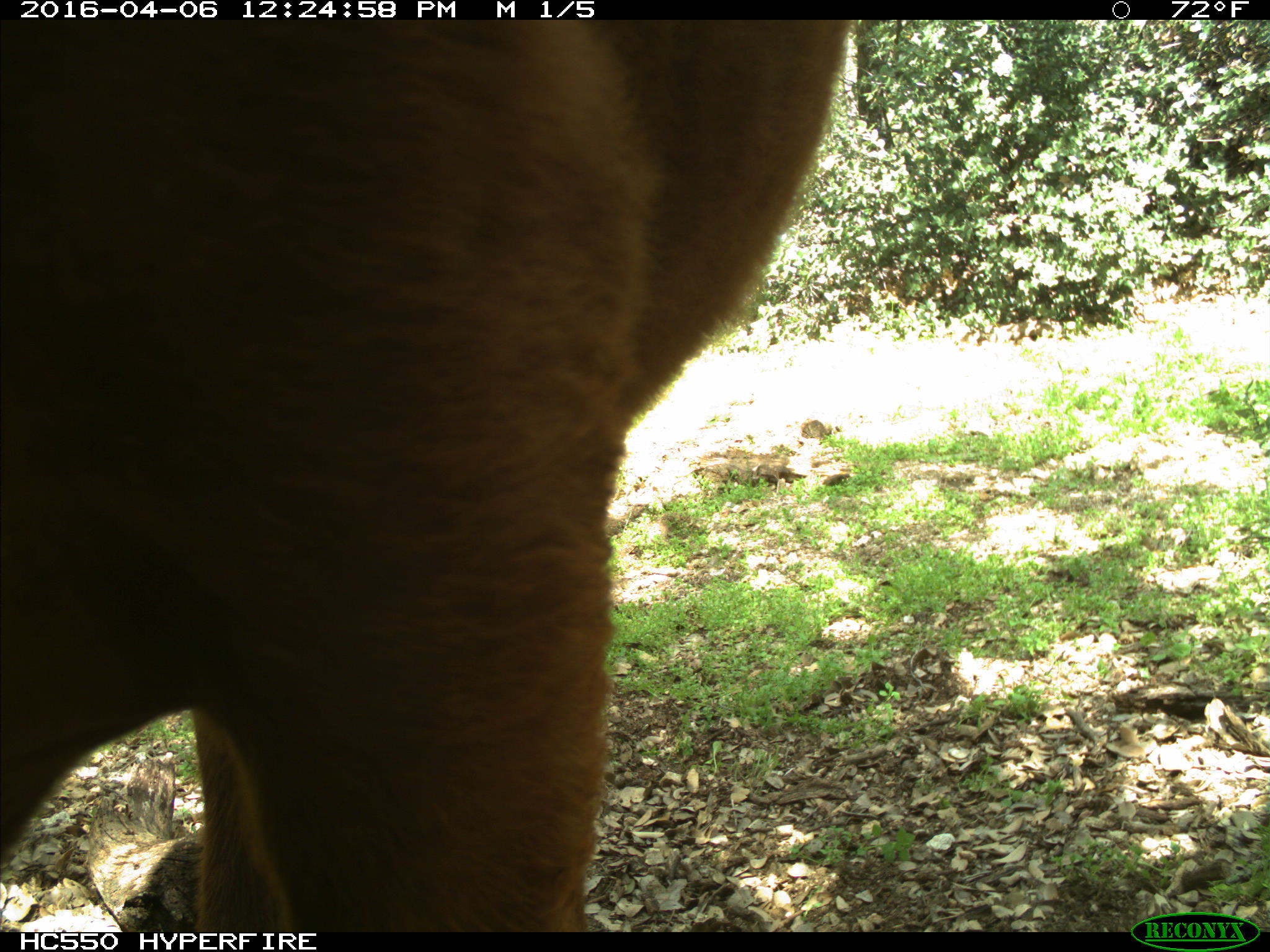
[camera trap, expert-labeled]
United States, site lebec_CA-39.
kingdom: Animalia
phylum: Chordata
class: Mammalia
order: Artiodactyla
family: Bovidae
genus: Bos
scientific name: Bos taurus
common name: domestic cow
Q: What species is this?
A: Bos taurus (domestic cow).